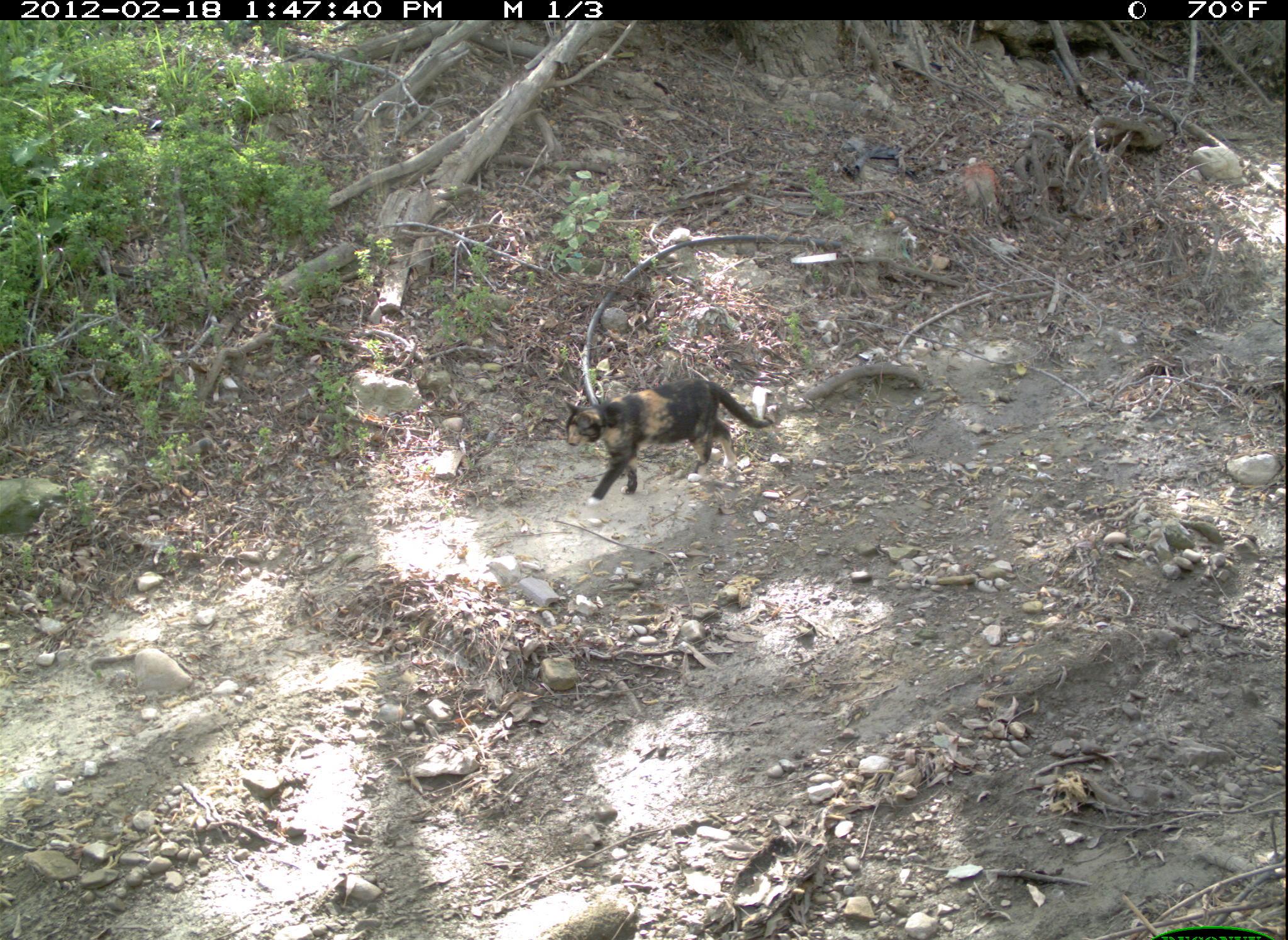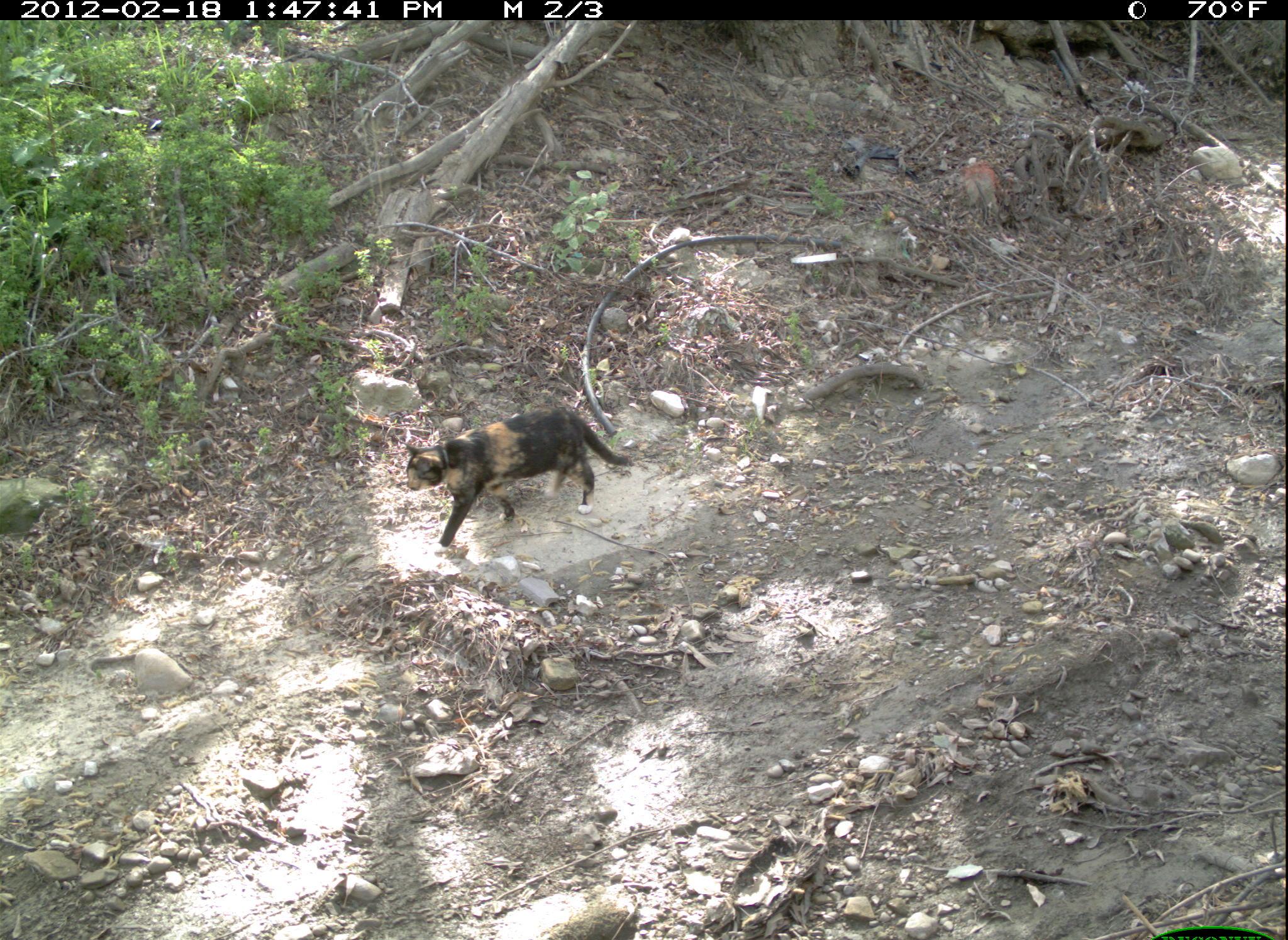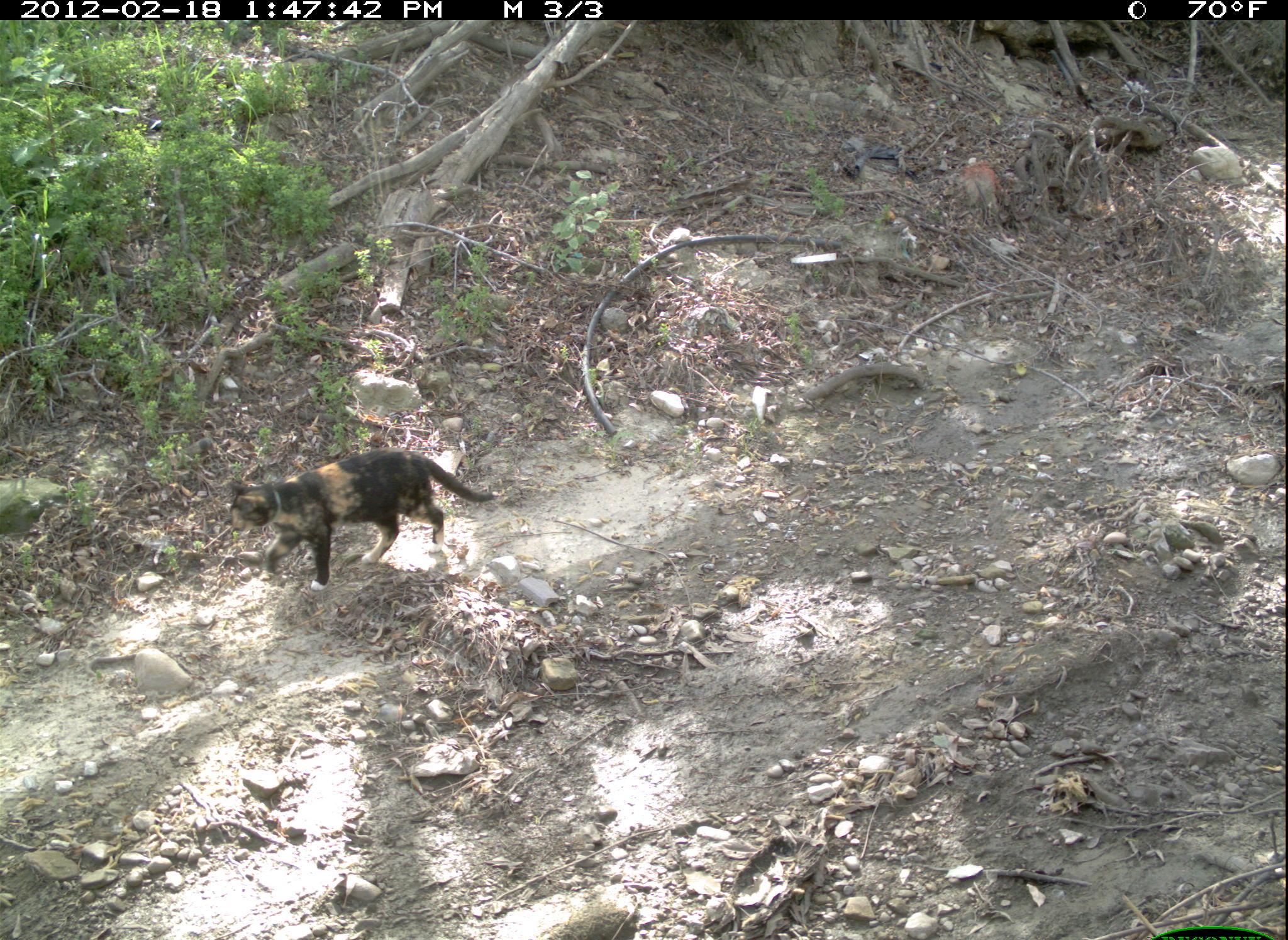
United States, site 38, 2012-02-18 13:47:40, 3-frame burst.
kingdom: Animalia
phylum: Chordata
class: Mammalia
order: Carnivora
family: Felidae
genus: Felis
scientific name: Felis catus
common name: cat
Cat (Felis catus).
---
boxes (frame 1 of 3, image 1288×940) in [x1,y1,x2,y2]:
cat: [564,377,770,512]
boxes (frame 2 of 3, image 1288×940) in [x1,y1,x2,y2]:
cat: [401,404,630,552]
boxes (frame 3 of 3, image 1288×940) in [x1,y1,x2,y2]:
cat: [229,441,502,596]